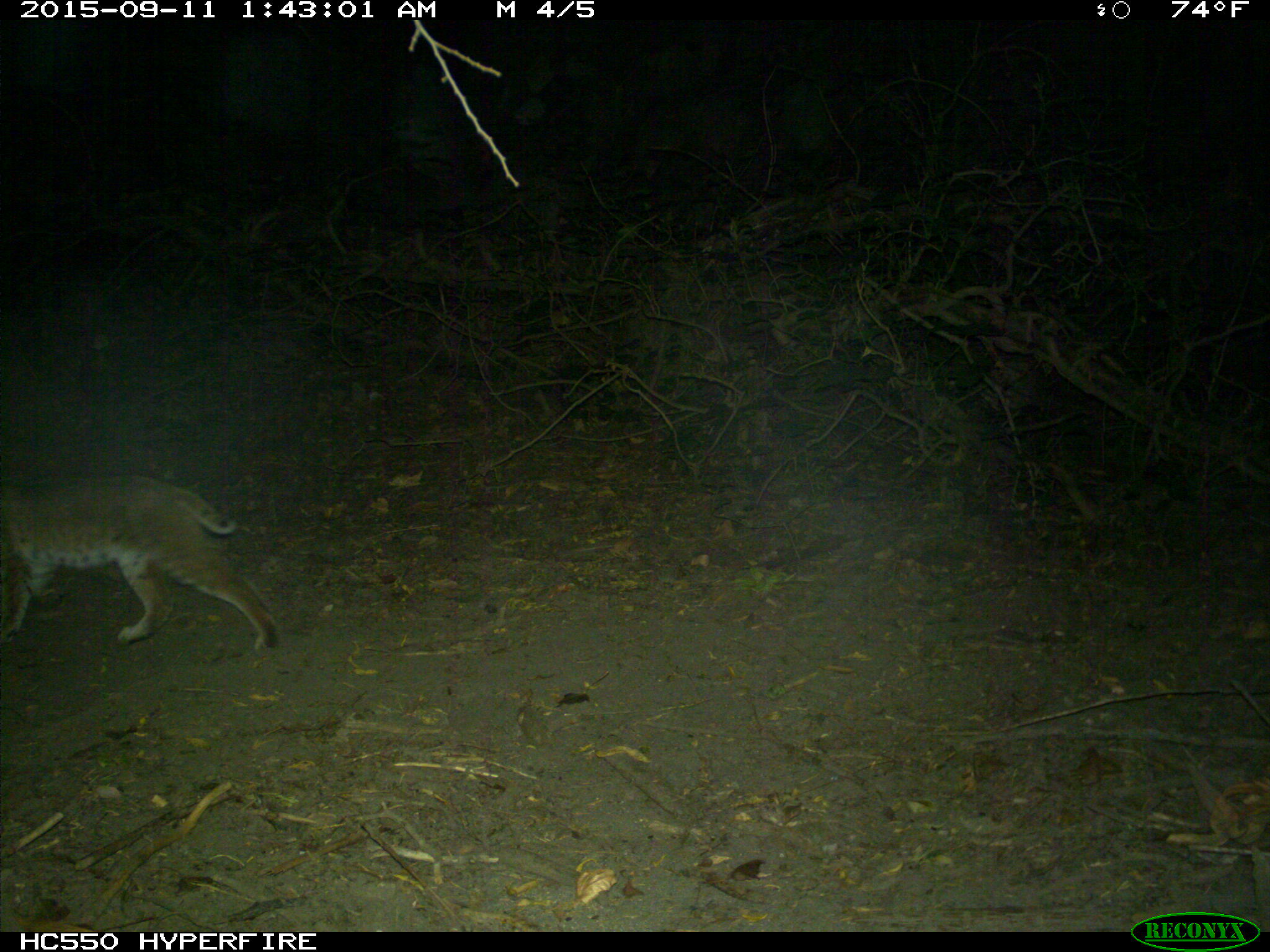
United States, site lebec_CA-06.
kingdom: Animalia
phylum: Chordata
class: Mammalia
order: Carnivora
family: Felidae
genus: Lynx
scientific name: Lynx rufus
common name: bobcat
Lynx rufus (bobcat).